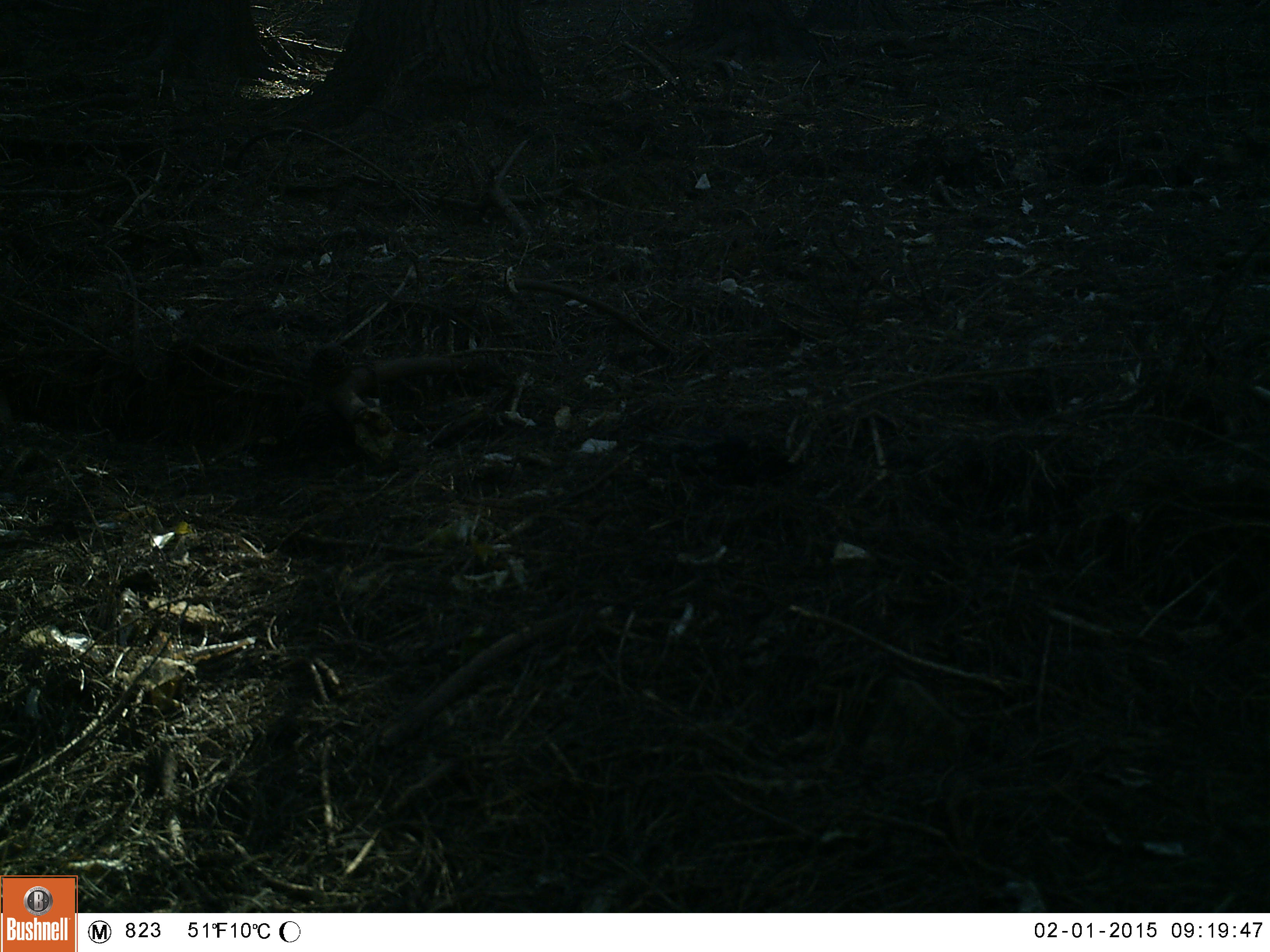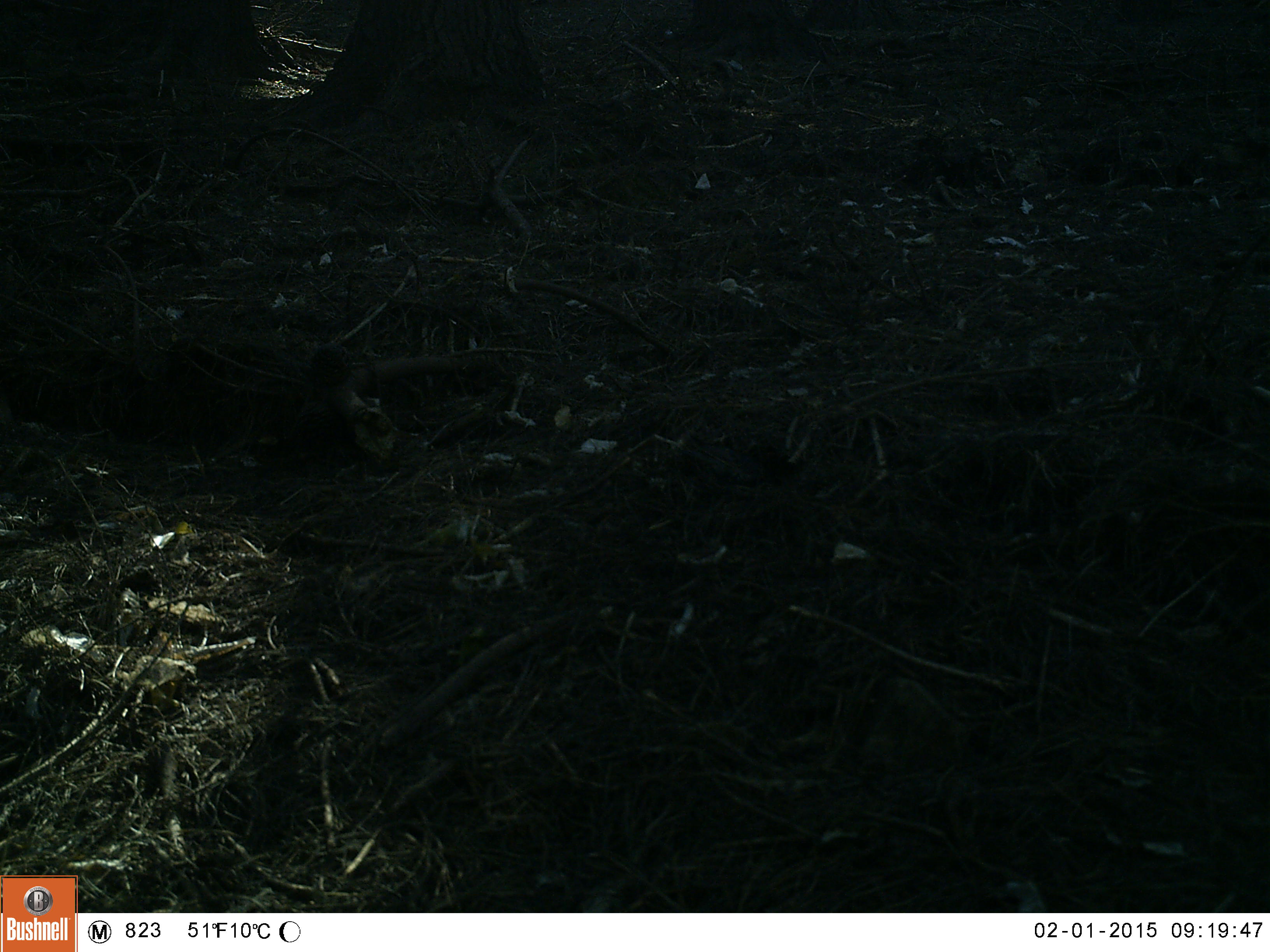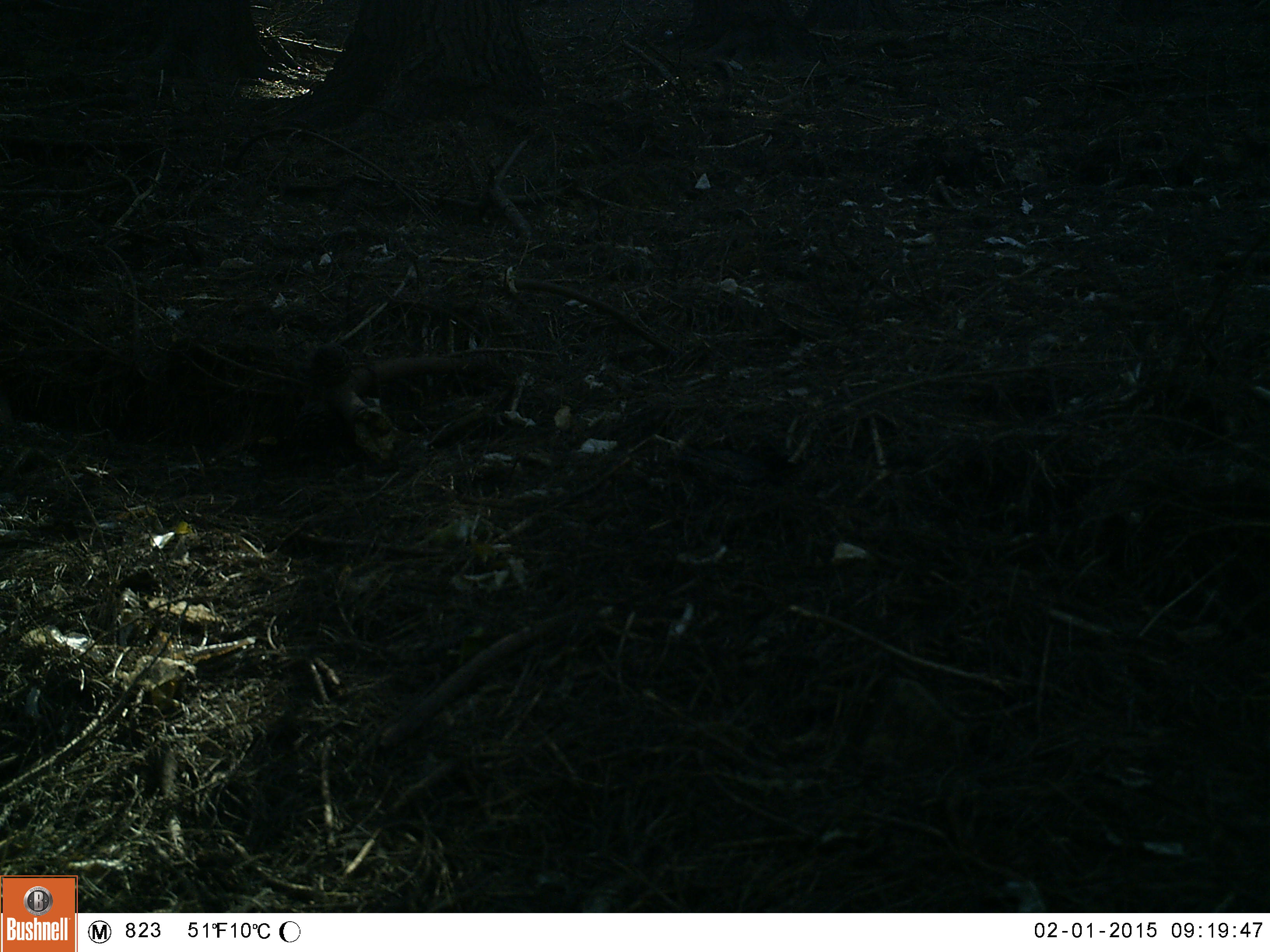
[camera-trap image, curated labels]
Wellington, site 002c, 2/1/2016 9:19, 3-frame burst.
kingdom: Animalia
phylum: Chordata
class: Aves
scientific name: Aves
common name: bird